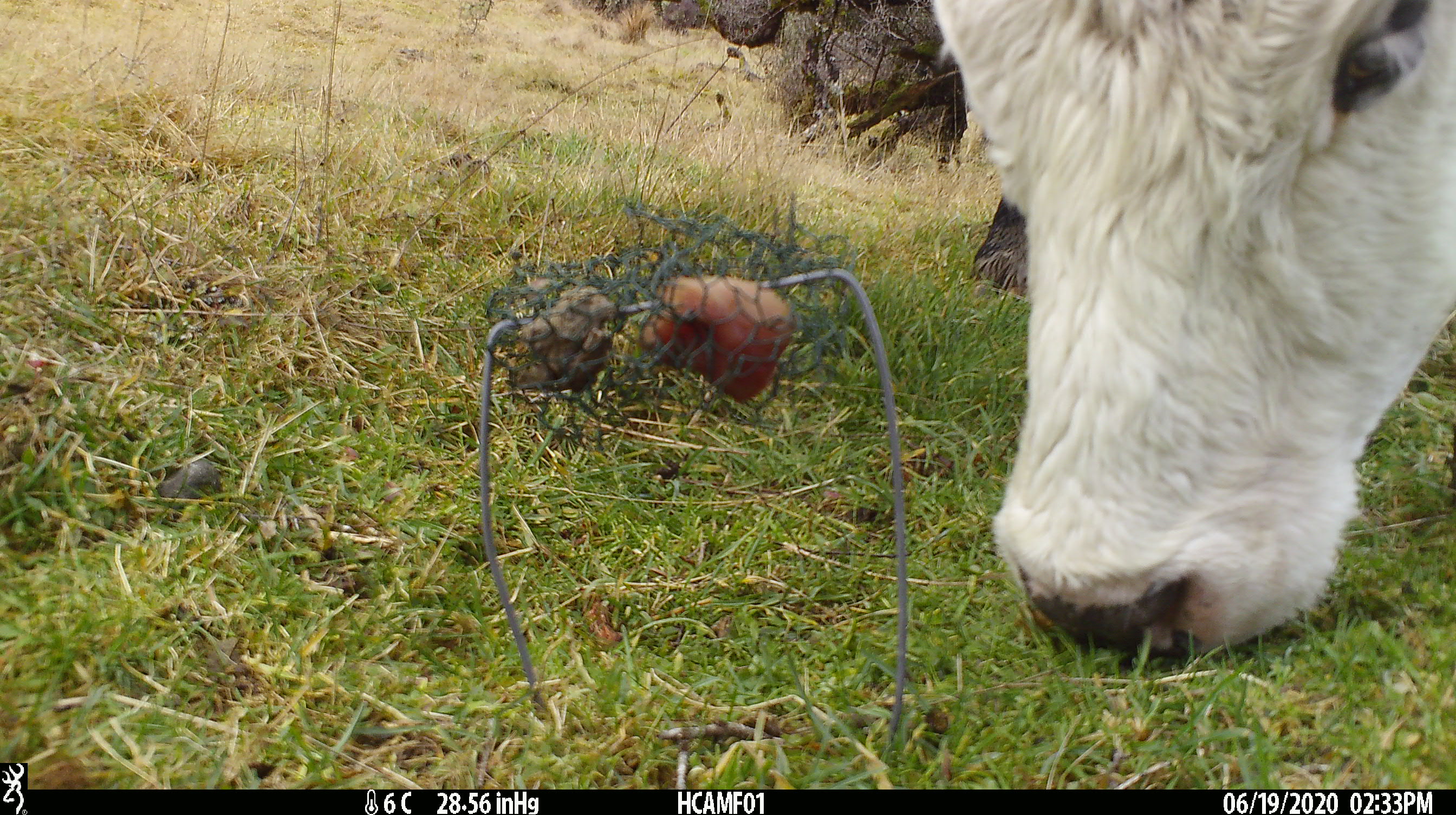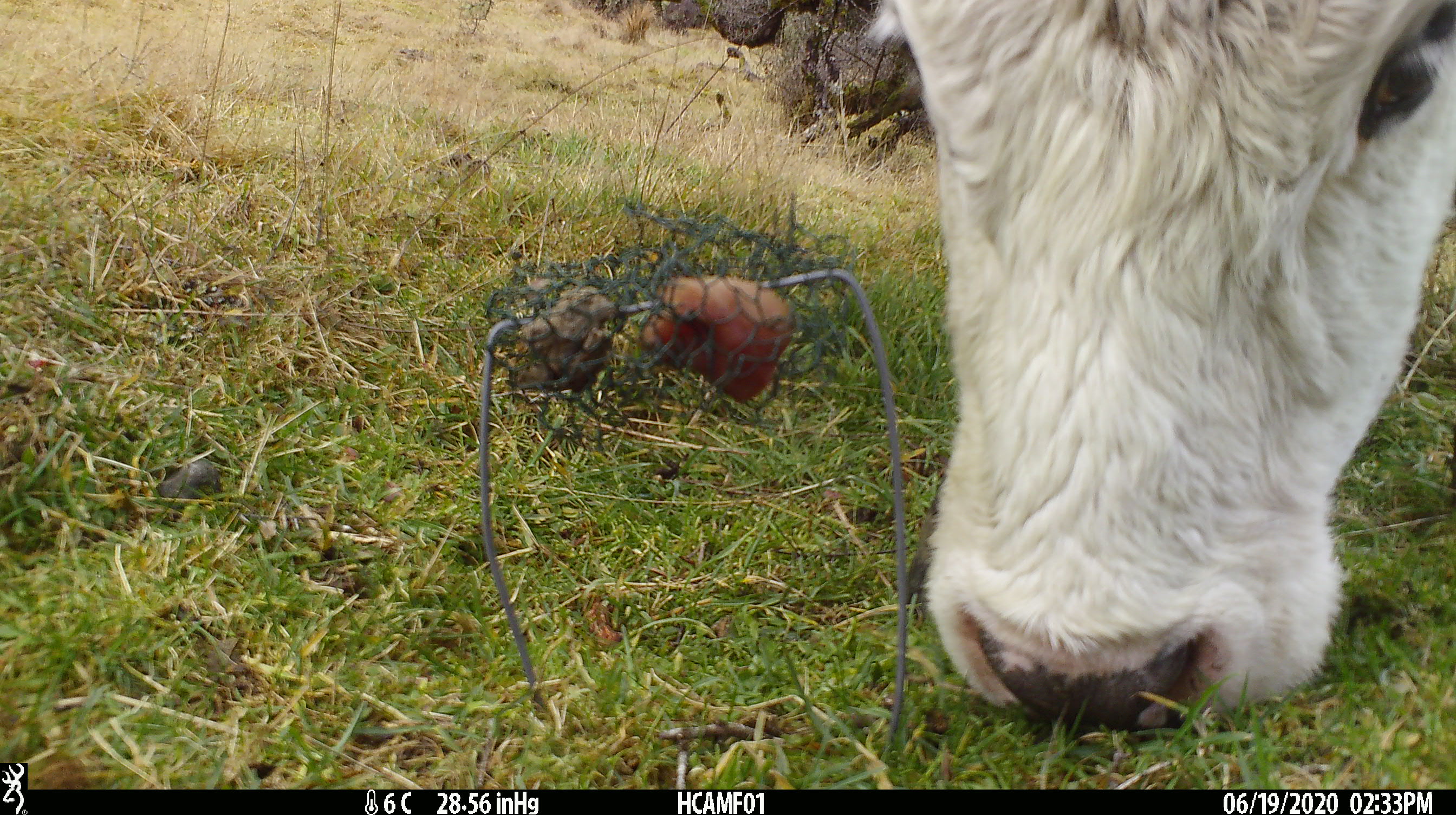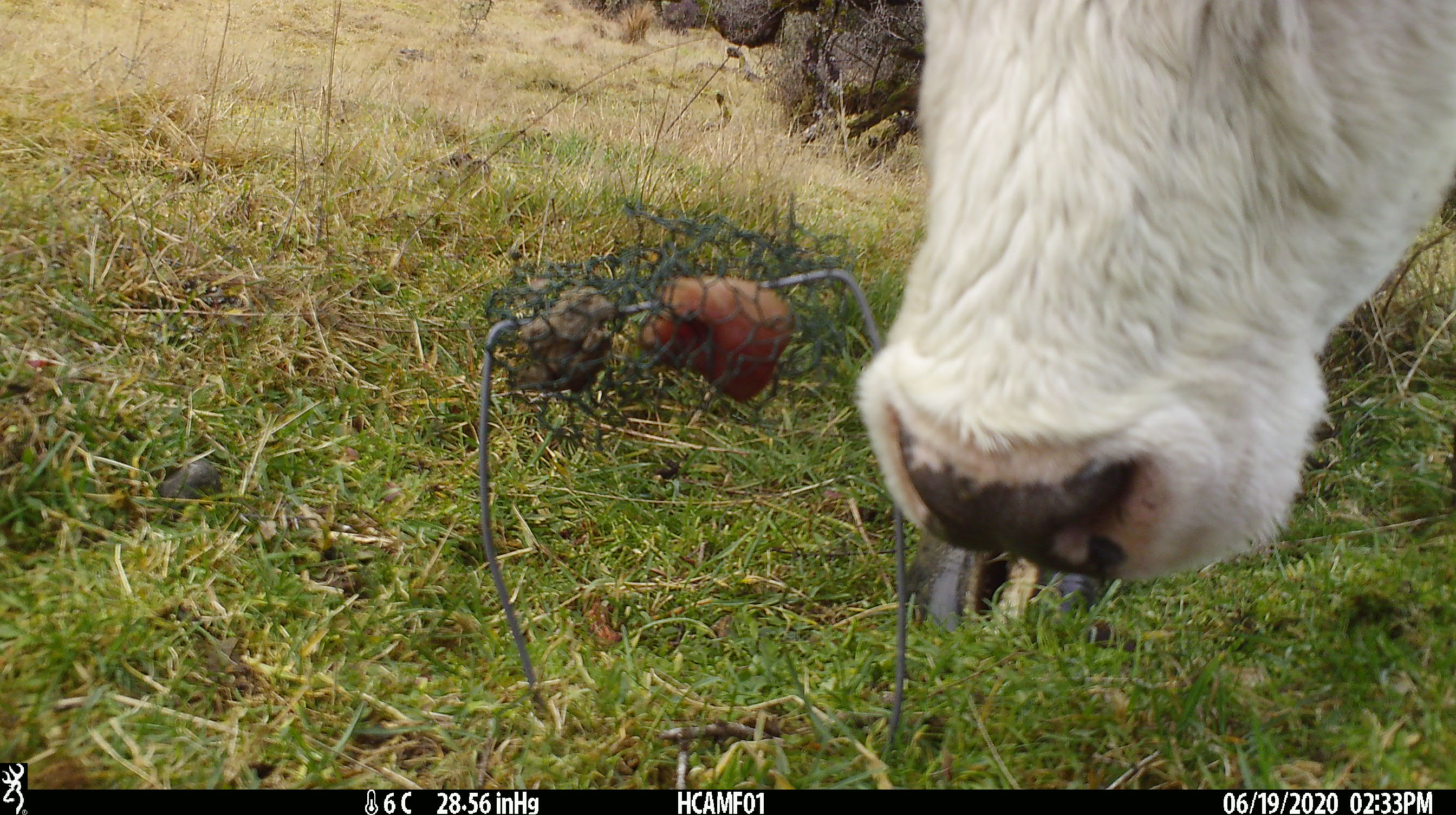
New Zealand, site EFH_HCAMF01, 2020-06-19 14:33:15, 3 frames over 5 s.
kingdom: Animalia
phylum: Chordata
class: Mammalia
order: Artiodactyla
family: Bovidae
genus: Bos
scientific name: Bos taurus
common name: domestic cow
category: cow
Cow (domestic cow) (Bos taurus).